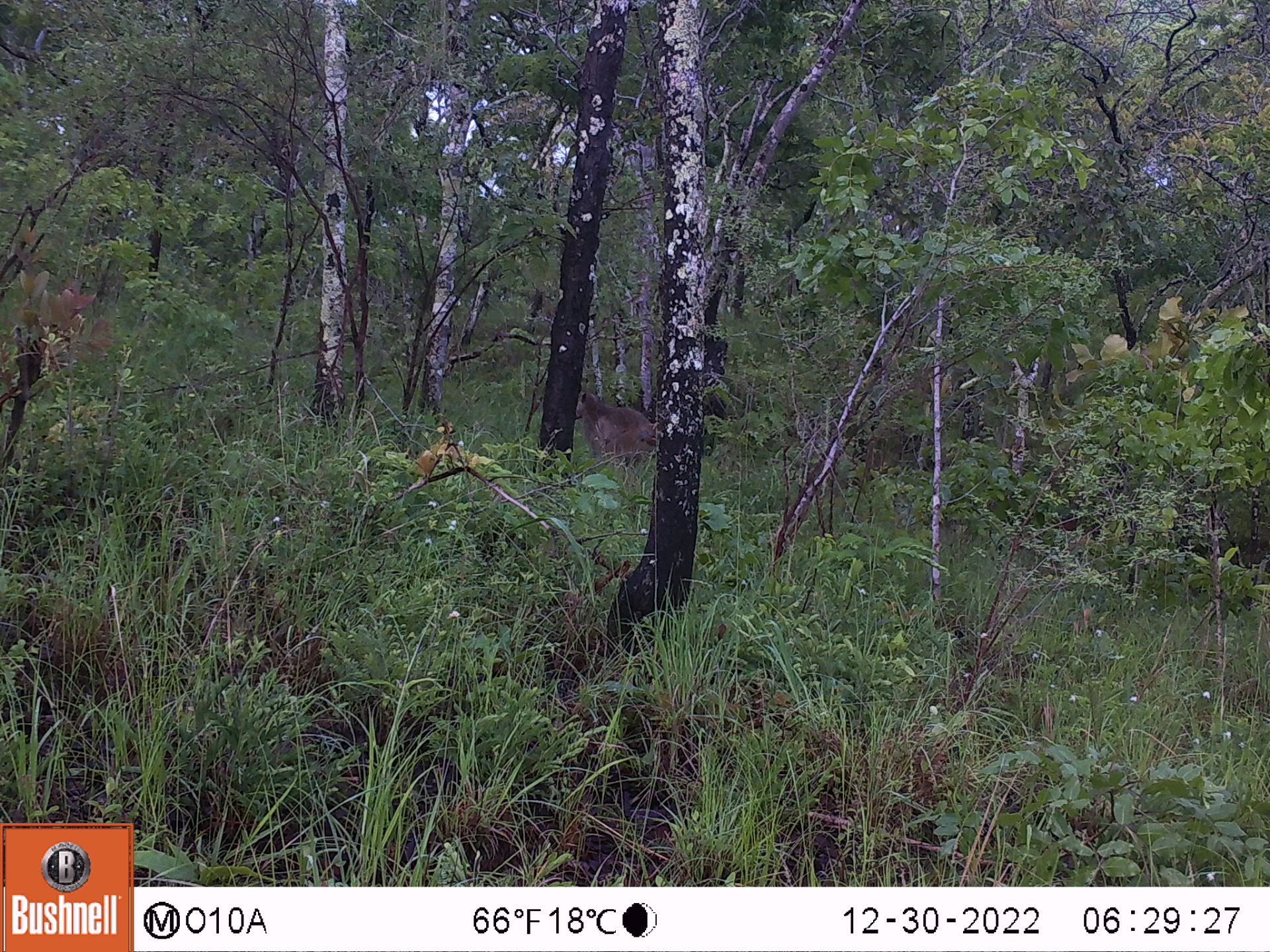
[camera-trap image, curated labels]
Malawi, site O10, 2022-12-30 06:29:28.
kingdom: Animalia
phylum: Chordata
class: Mammalia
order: Primates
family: Cercopithecidae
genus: Papio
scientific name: Papio cynocephalus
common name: yellow baboon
Yellow baboon (Papio cynocephalus), count 1.